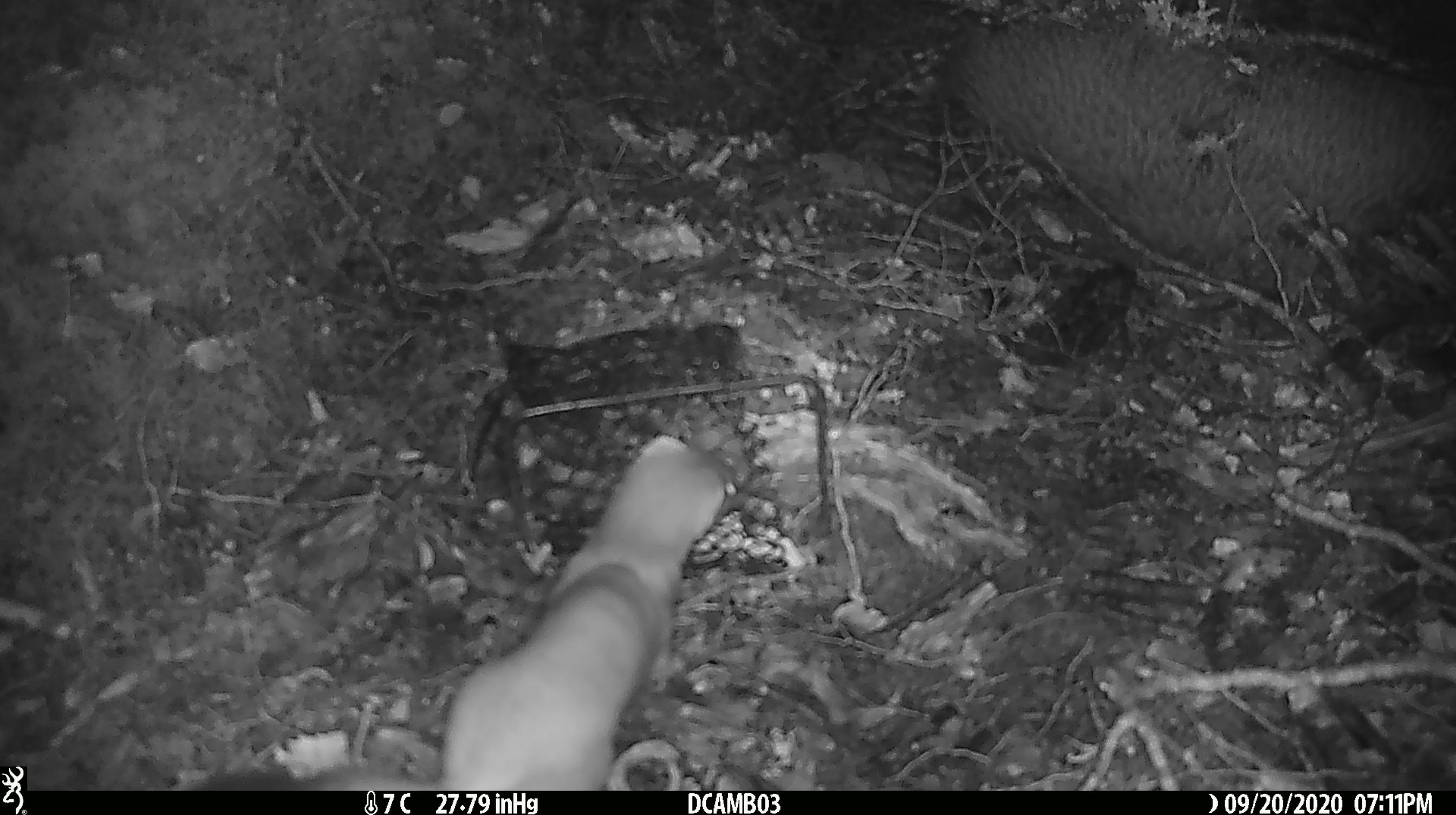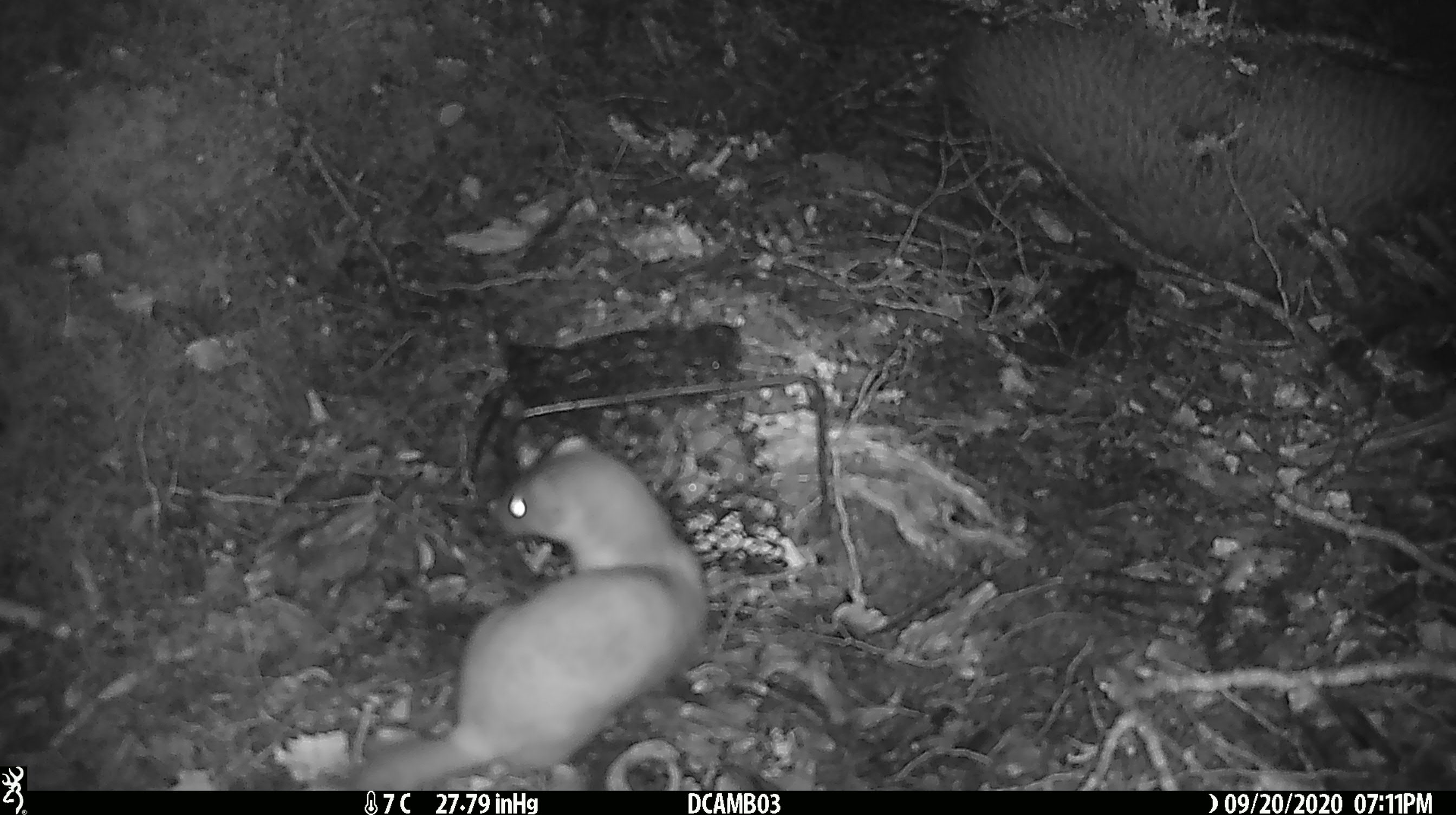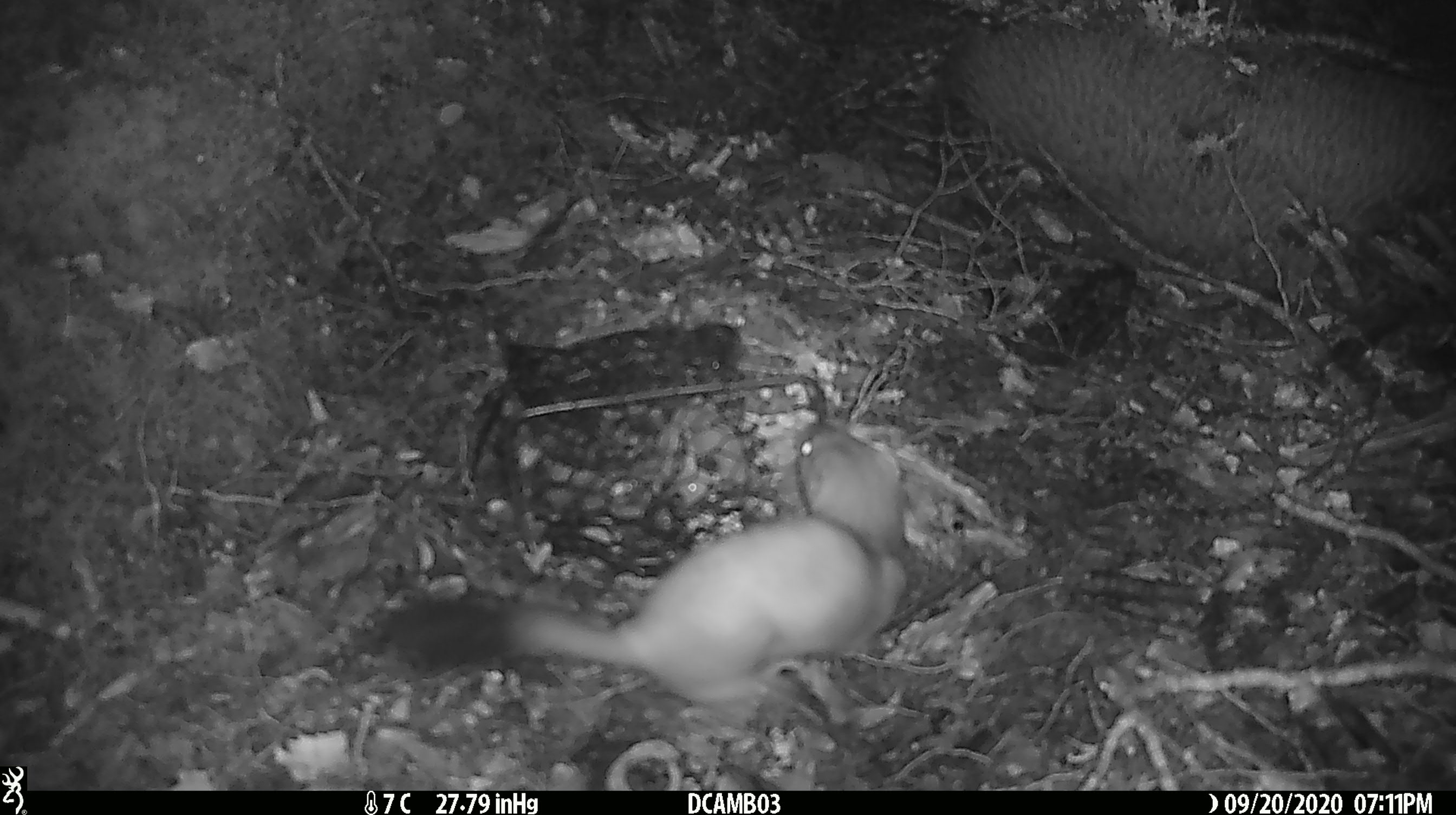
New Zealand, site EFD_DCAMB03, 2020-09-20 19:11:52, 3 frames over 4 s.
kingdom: Animalia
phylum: Chordata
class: Mammalia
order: Carnivora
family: Mustelidae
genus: Mustela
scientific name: Mustela erminea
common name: stoat